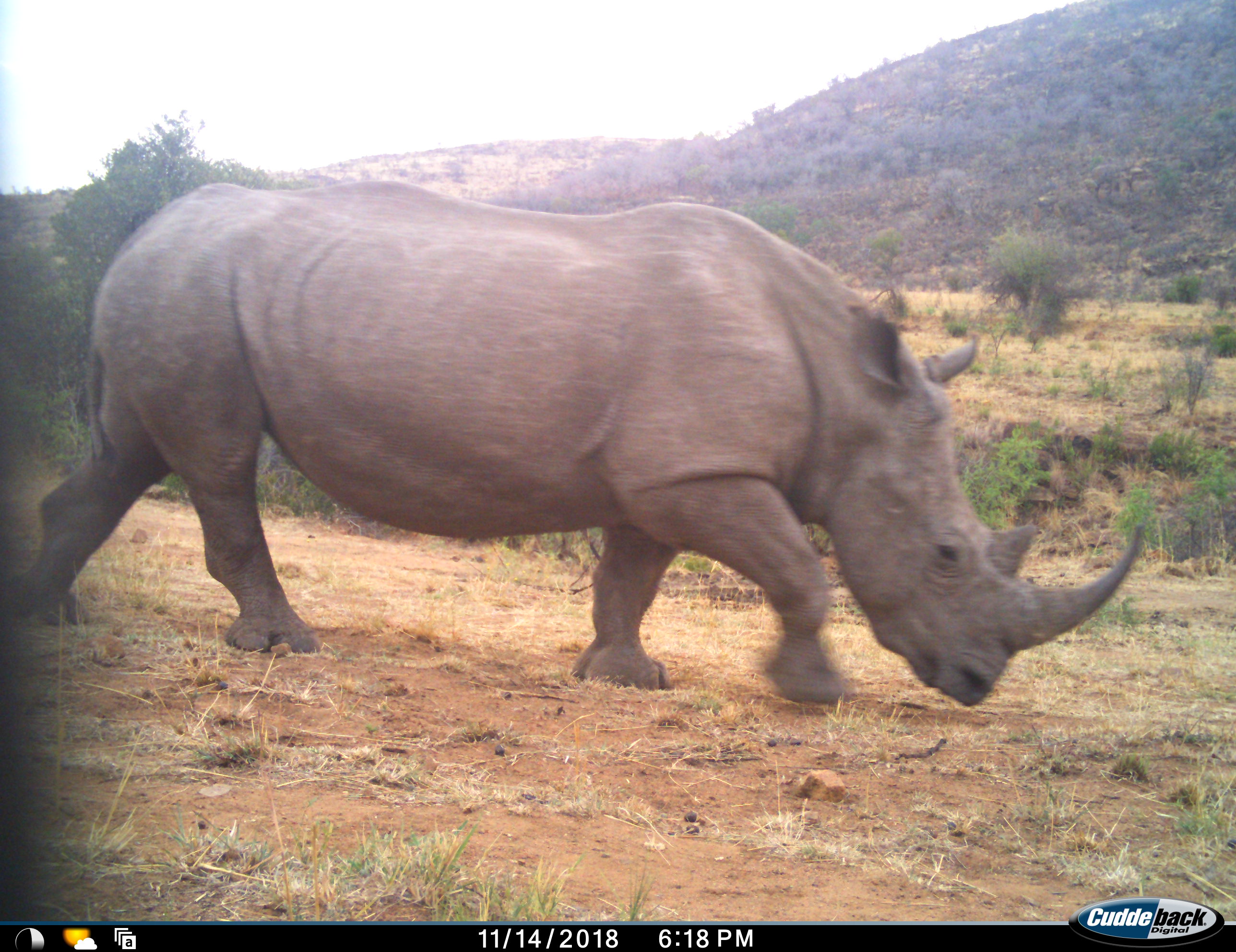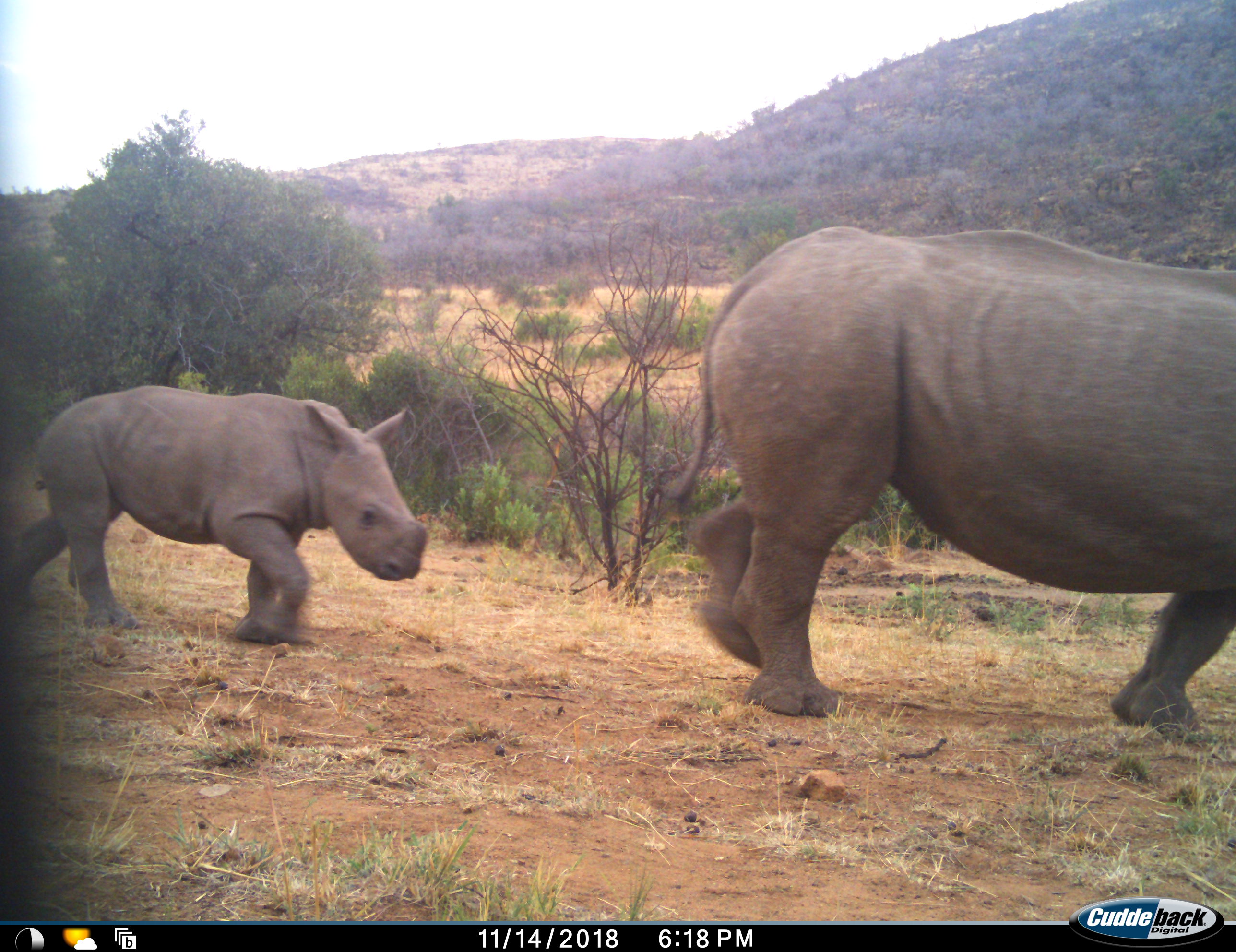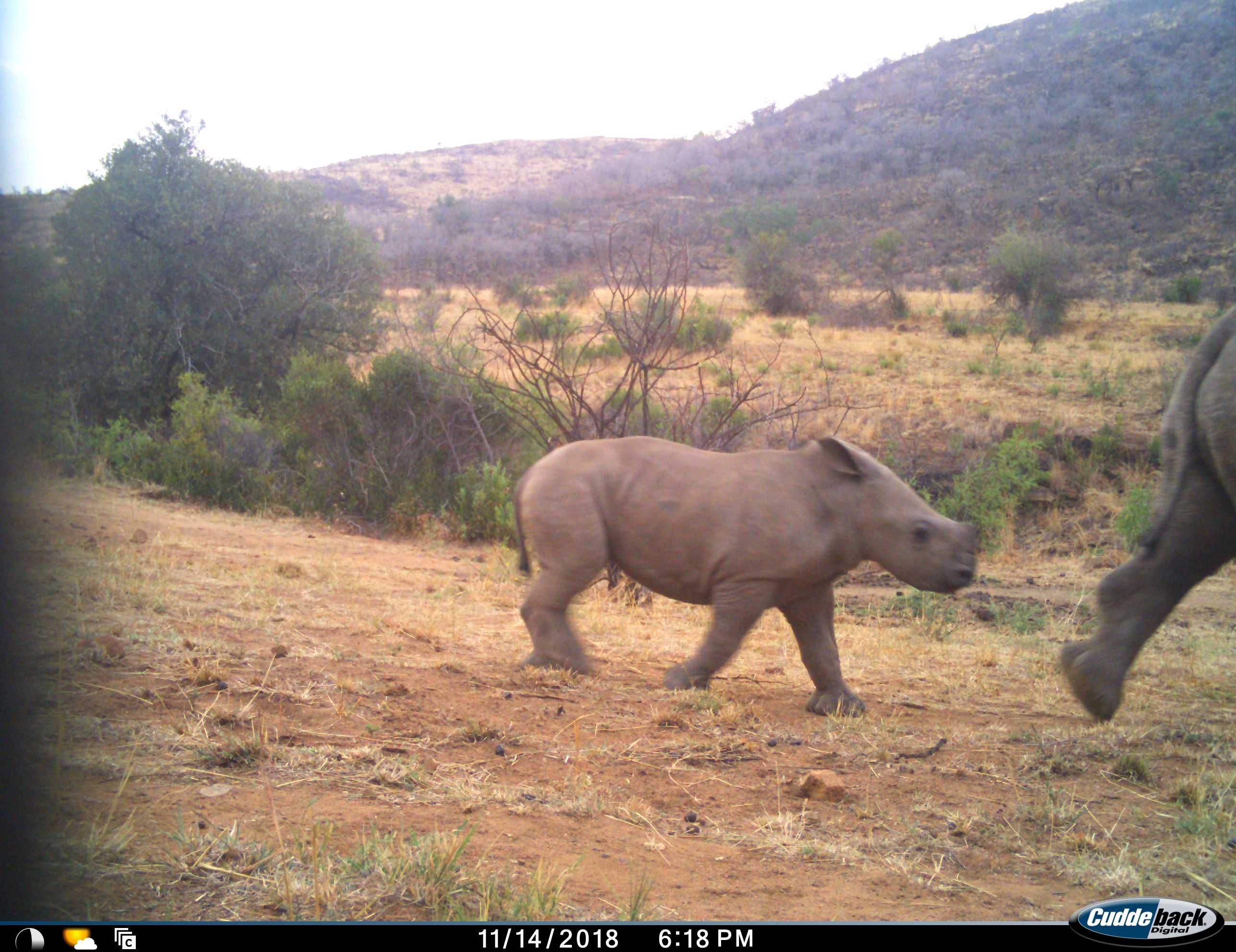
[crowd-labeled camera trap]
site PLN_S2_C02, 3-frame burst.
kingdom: Animalia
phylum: Chordata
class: Mammalia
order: Perissodactyla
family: Rhinocerotidae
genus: Diceros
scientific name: Diceros bicornis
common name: black rhinoceros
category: rhinocerosblack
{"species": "rhinocerosblack (black rhinoceros) (Diceros bicornis)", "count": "2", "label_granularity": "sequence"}